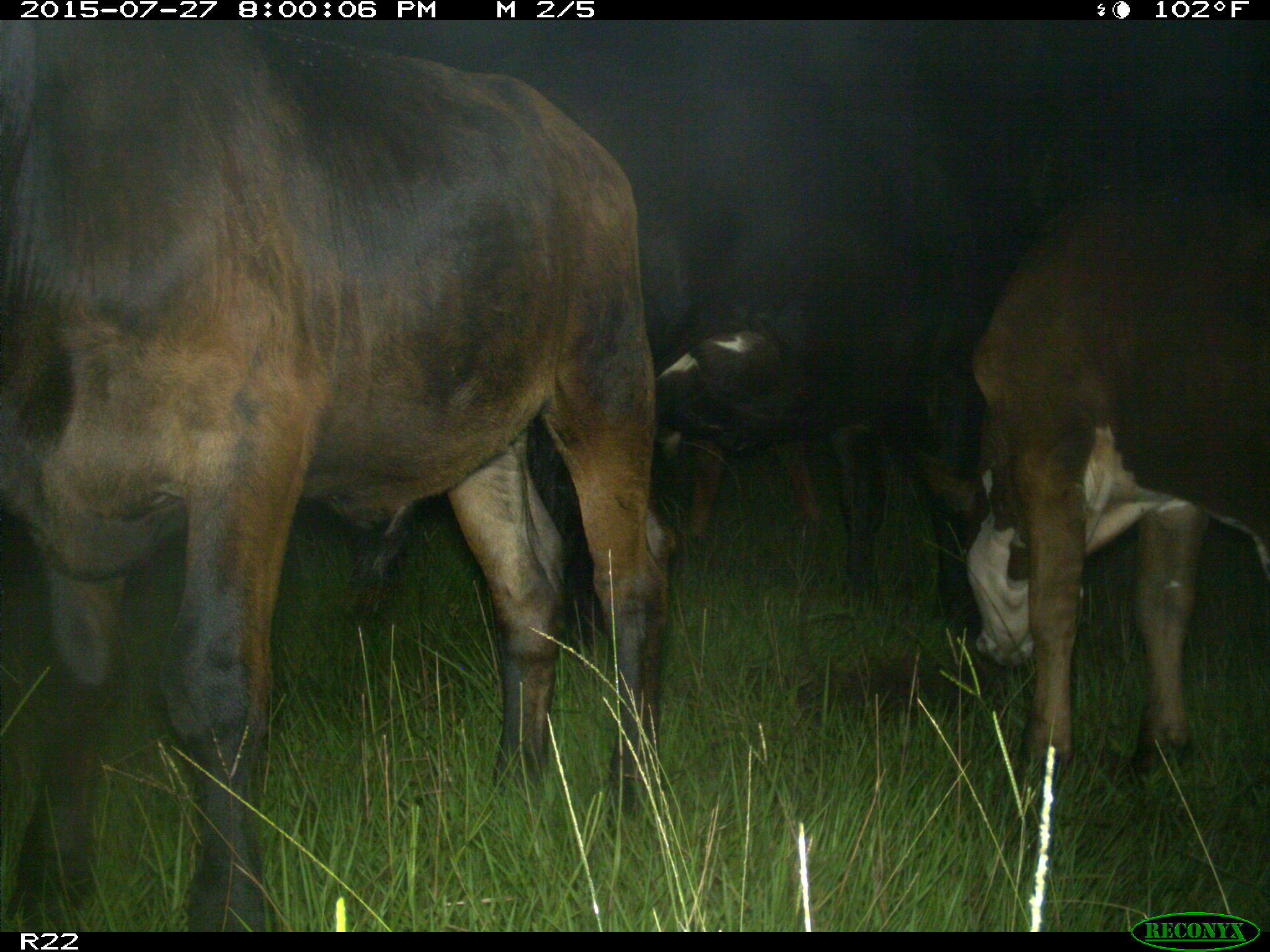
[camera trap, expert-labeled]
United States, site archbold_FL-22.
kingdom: Animalia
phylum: Chordata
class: Mammalia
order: Artiodactyla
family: Bovidae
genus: Bos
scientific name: Bos taurus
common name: domestic cow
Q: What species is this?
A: Bos taurus (domestic cow).